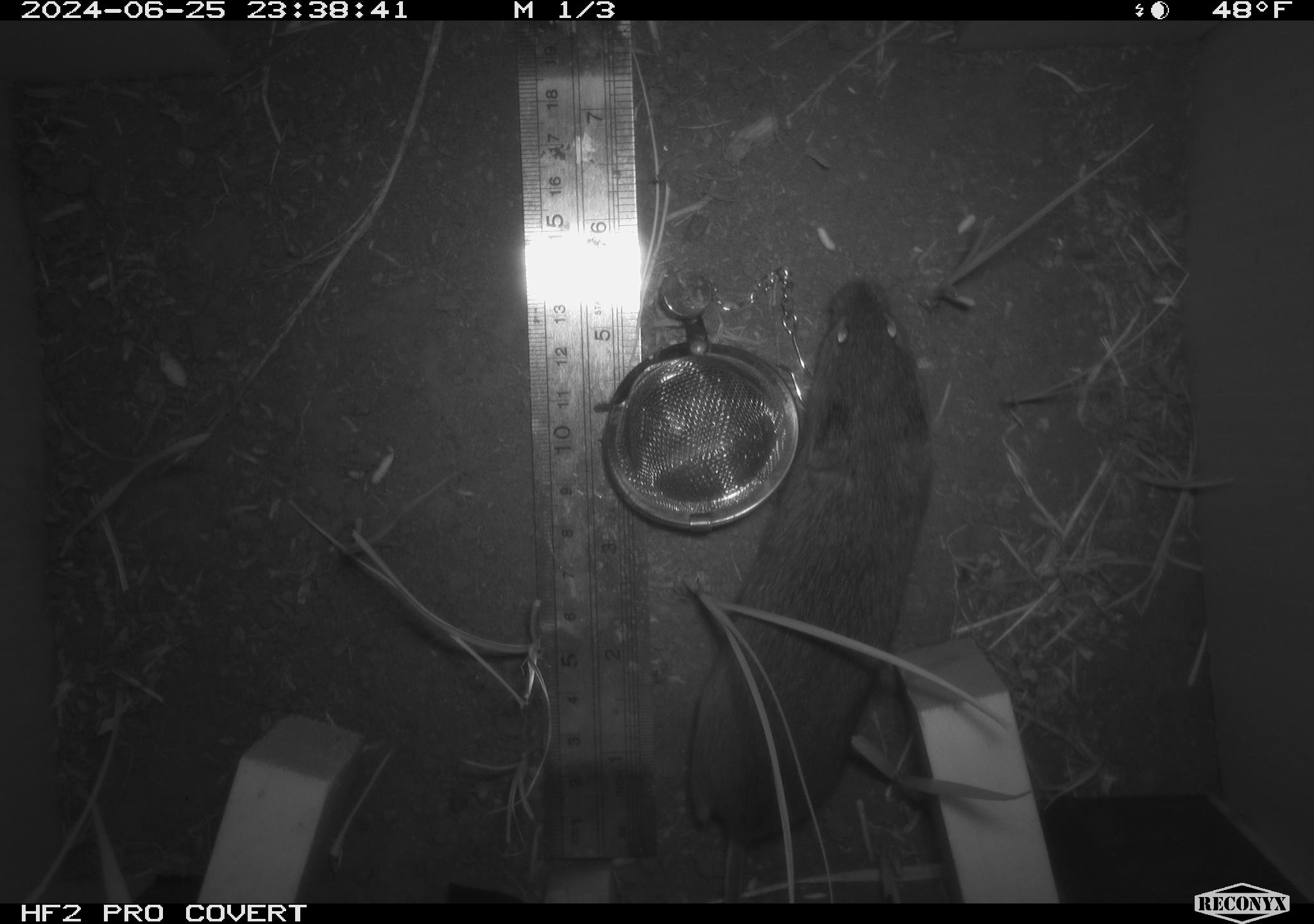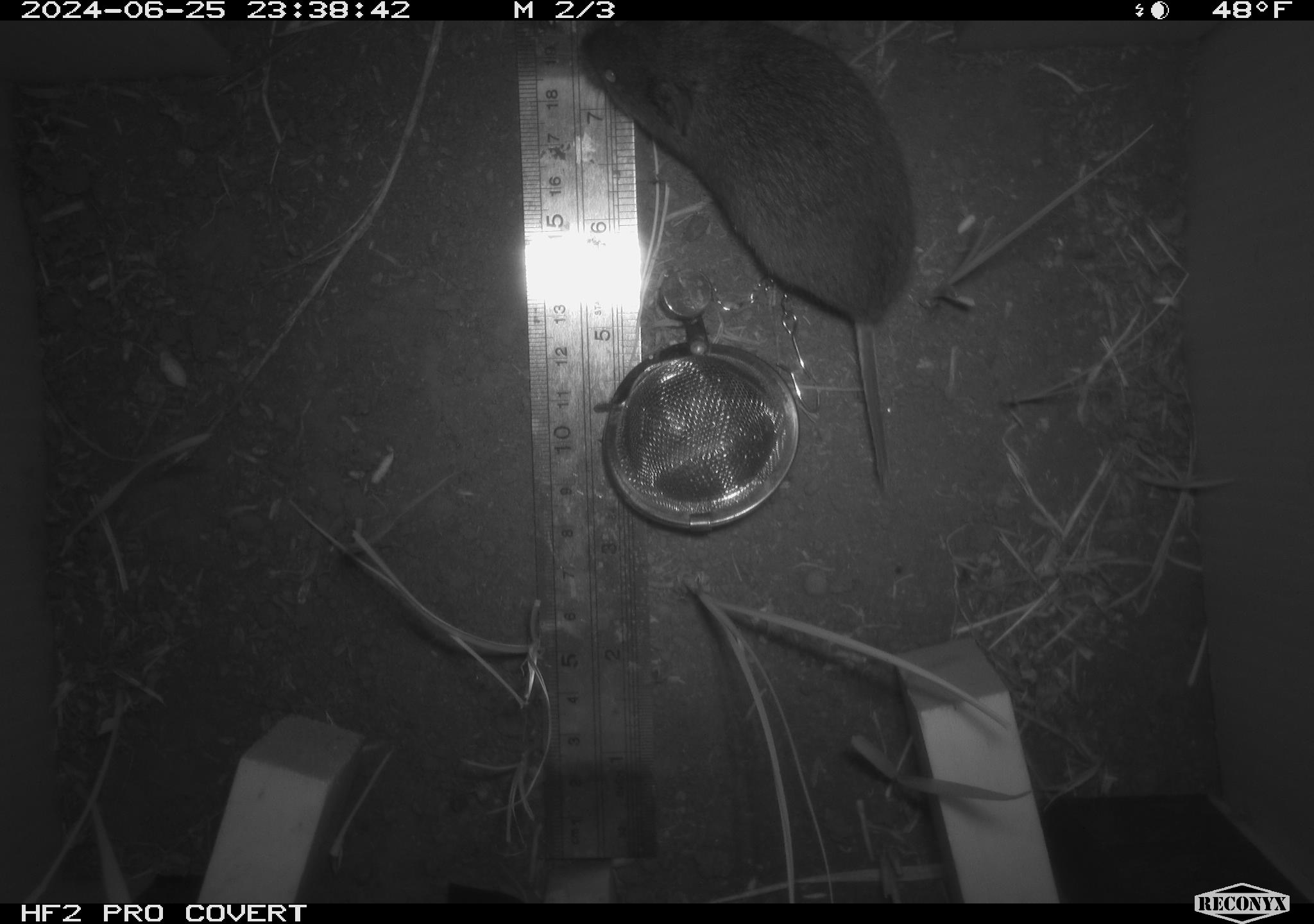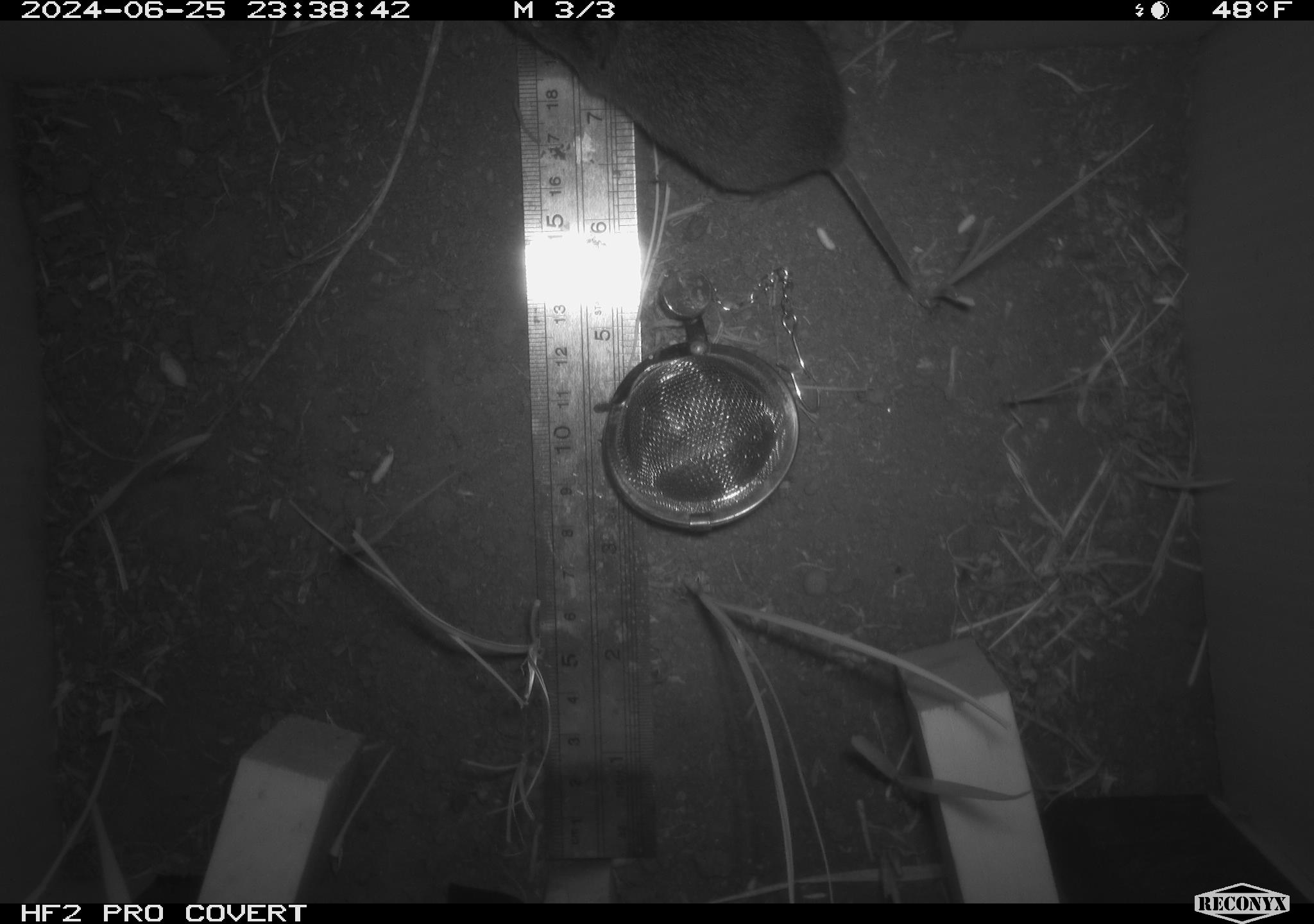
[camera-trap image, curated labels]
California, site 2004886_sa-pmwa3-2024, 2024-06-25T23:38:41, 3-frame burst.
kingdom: Animalia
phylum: Chordata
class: Mammalia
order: Rodentia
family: Cricetidae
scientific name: Arvicolinae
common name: voles, lemmings, and muskrats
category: arvicolinae subfamily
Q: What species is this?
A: Arvicolinae subfamily (voles, lemmings, and muskrats) (Arvicolinae).